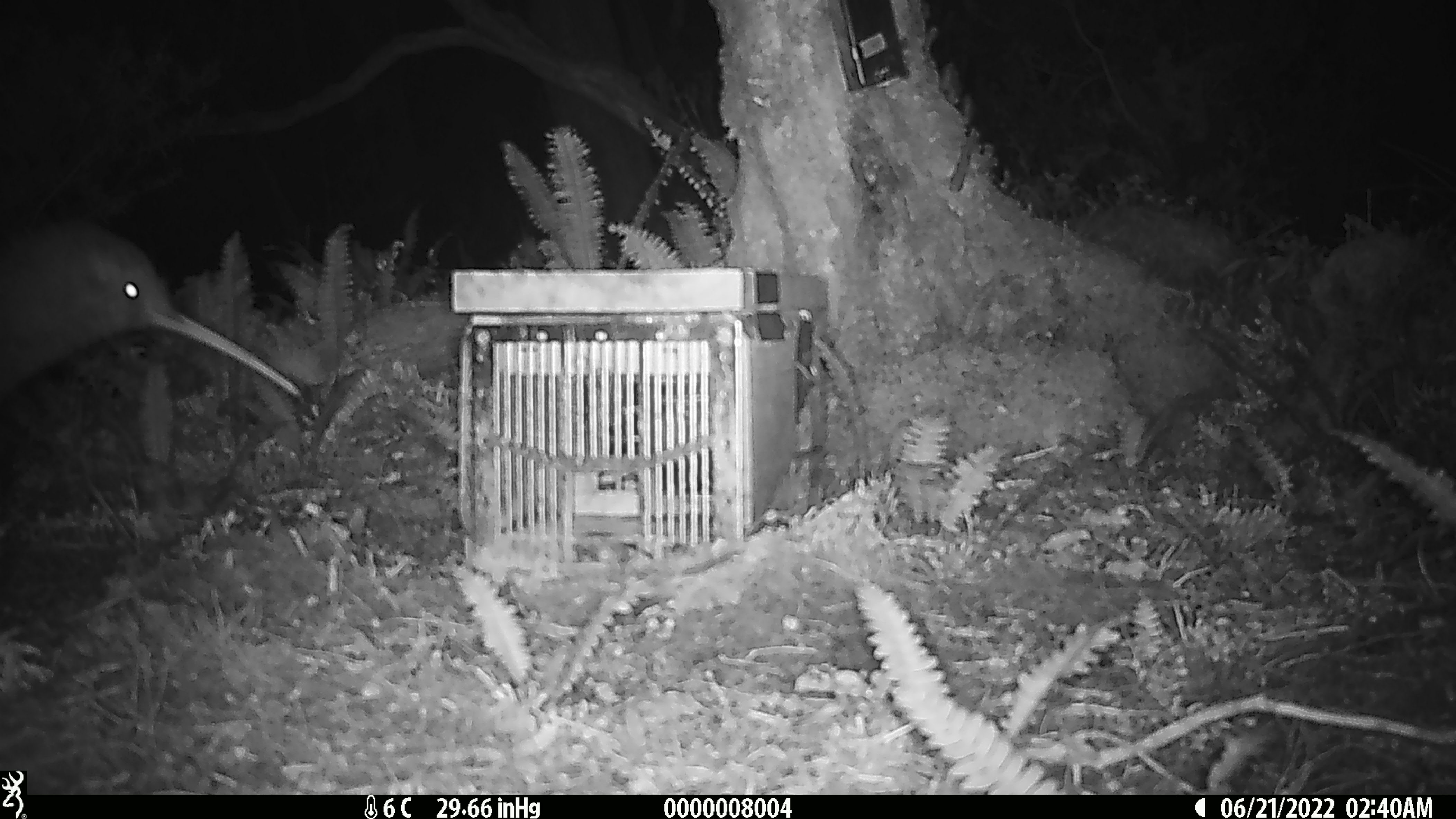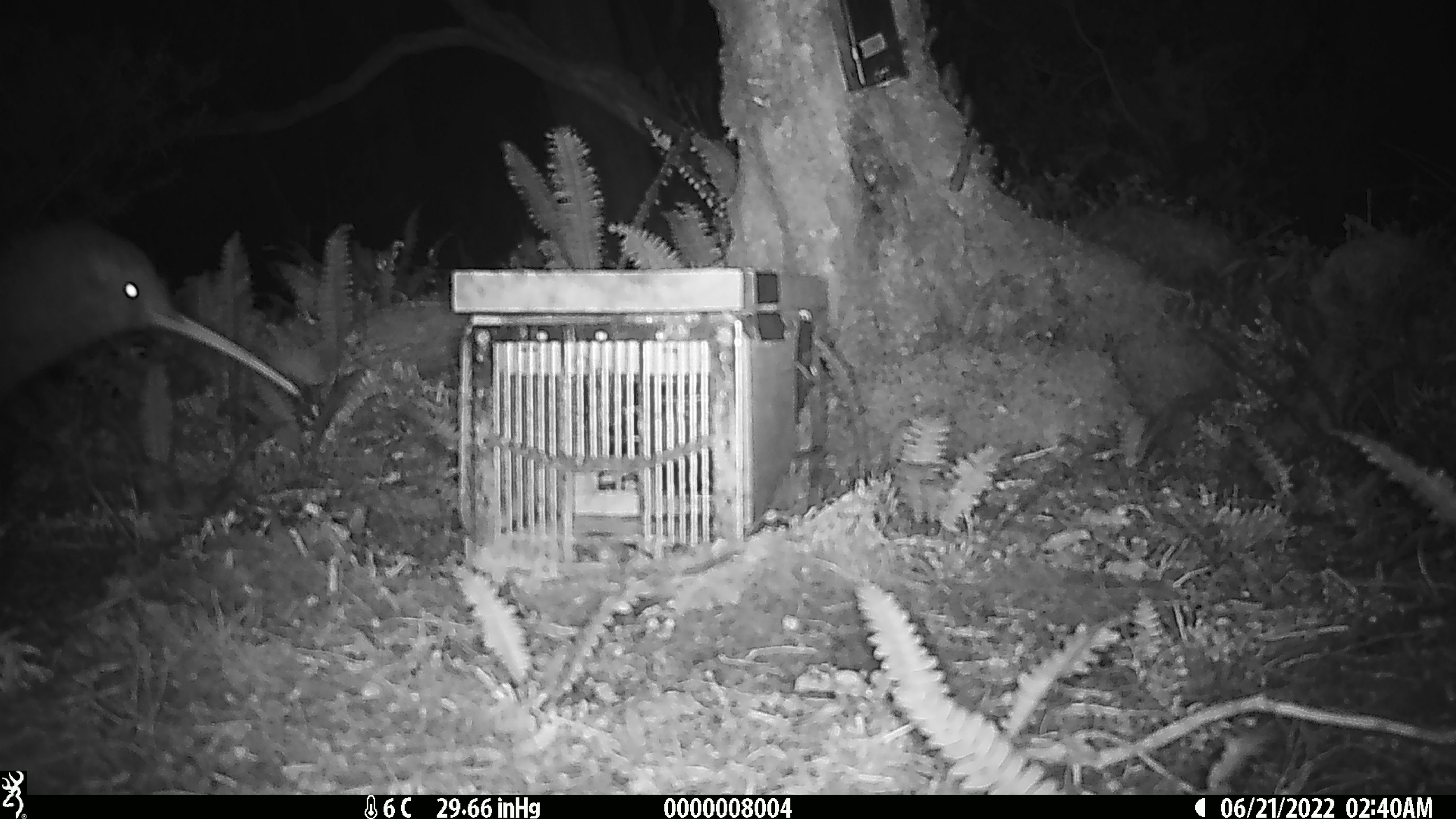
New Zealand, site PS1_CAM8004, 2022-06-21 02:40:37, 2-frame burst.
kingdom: Animalia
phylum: Chordata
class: Aves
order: Apterygiformes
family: Apterygidae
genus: Apteryx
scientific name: Apteryx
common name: kiwi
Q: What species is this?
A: Kiwi (Apteryx).